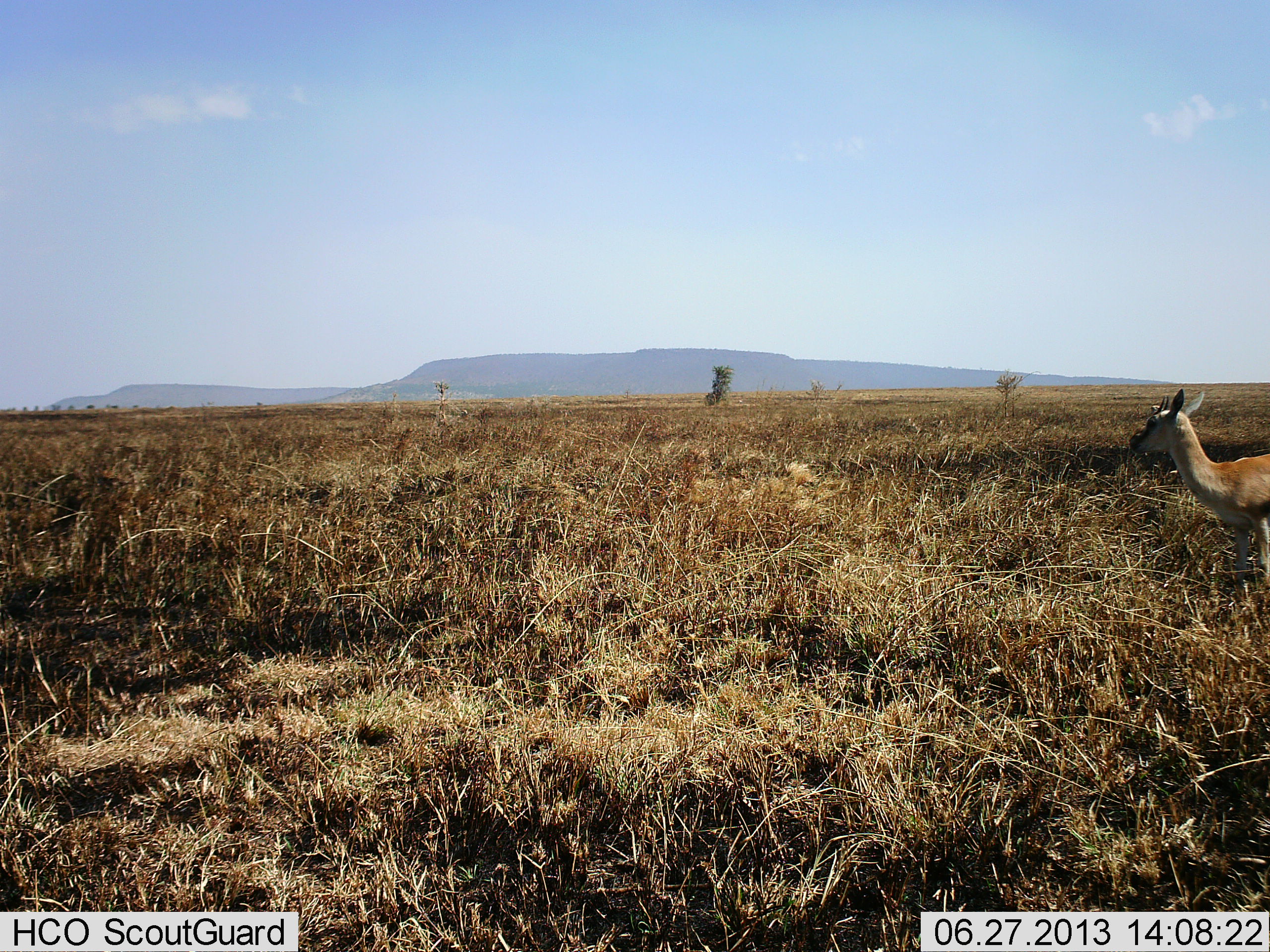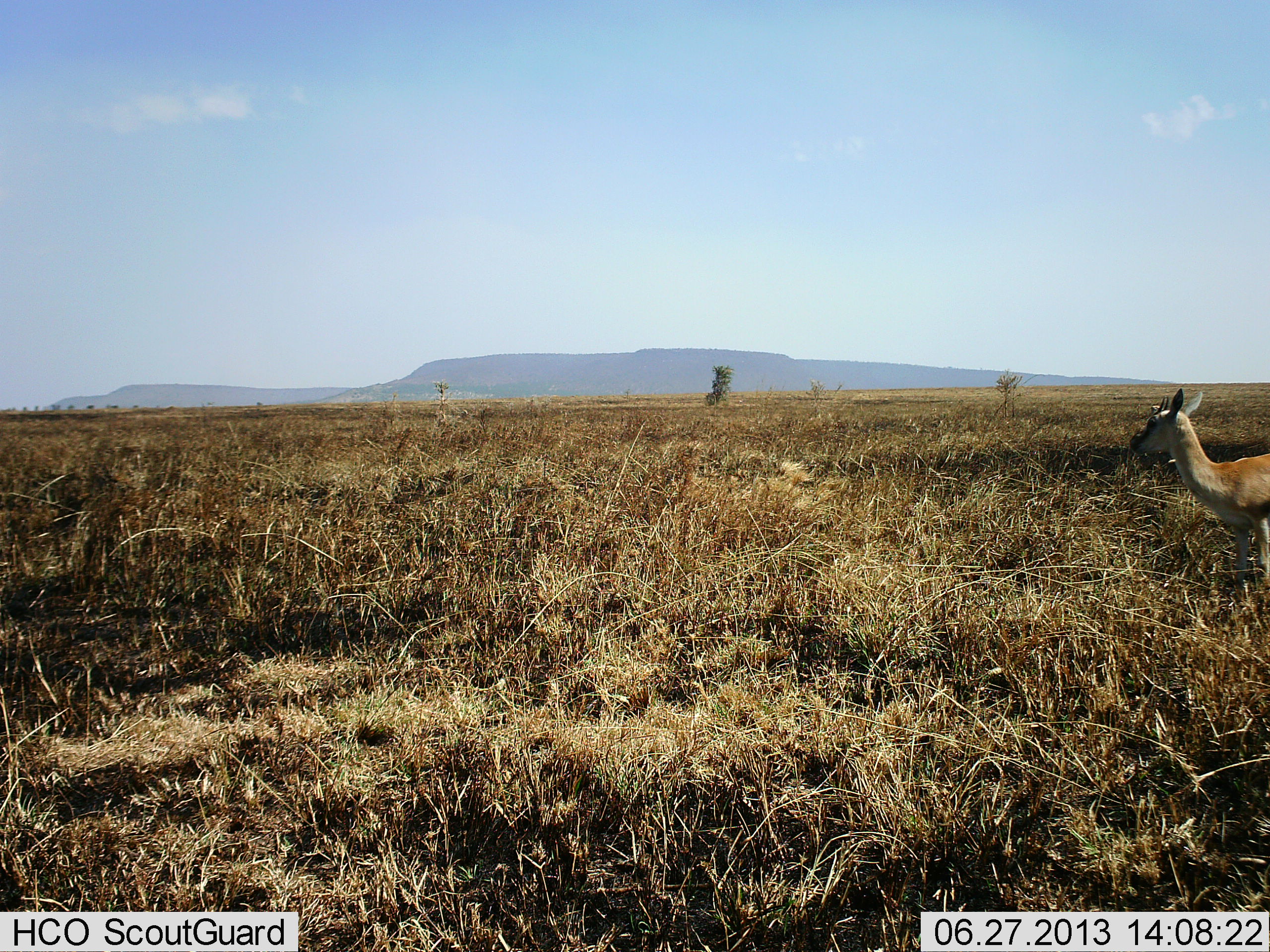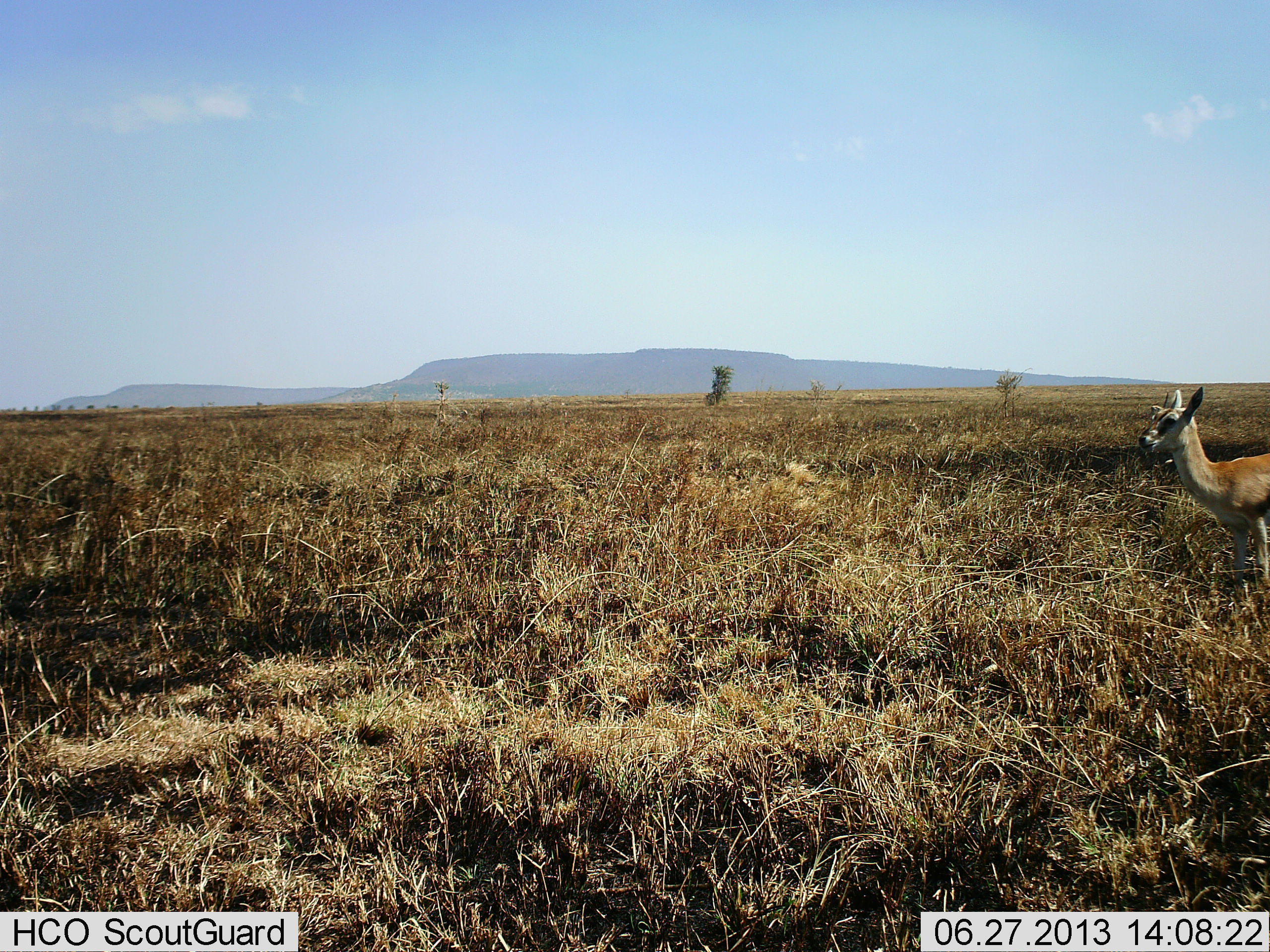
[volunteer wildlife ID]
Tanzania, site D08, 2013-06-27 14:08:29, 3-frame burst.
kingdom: Animalia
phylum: Chordata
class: Mammalia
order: Artiodactyla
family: Bovidae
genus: Eudorcas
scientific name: Eudorcas thomsonii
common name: thomson's gazelle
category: gazellethomsons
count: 1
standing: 96%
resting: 4%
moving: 0%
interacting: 0%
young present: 0%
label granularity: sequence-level